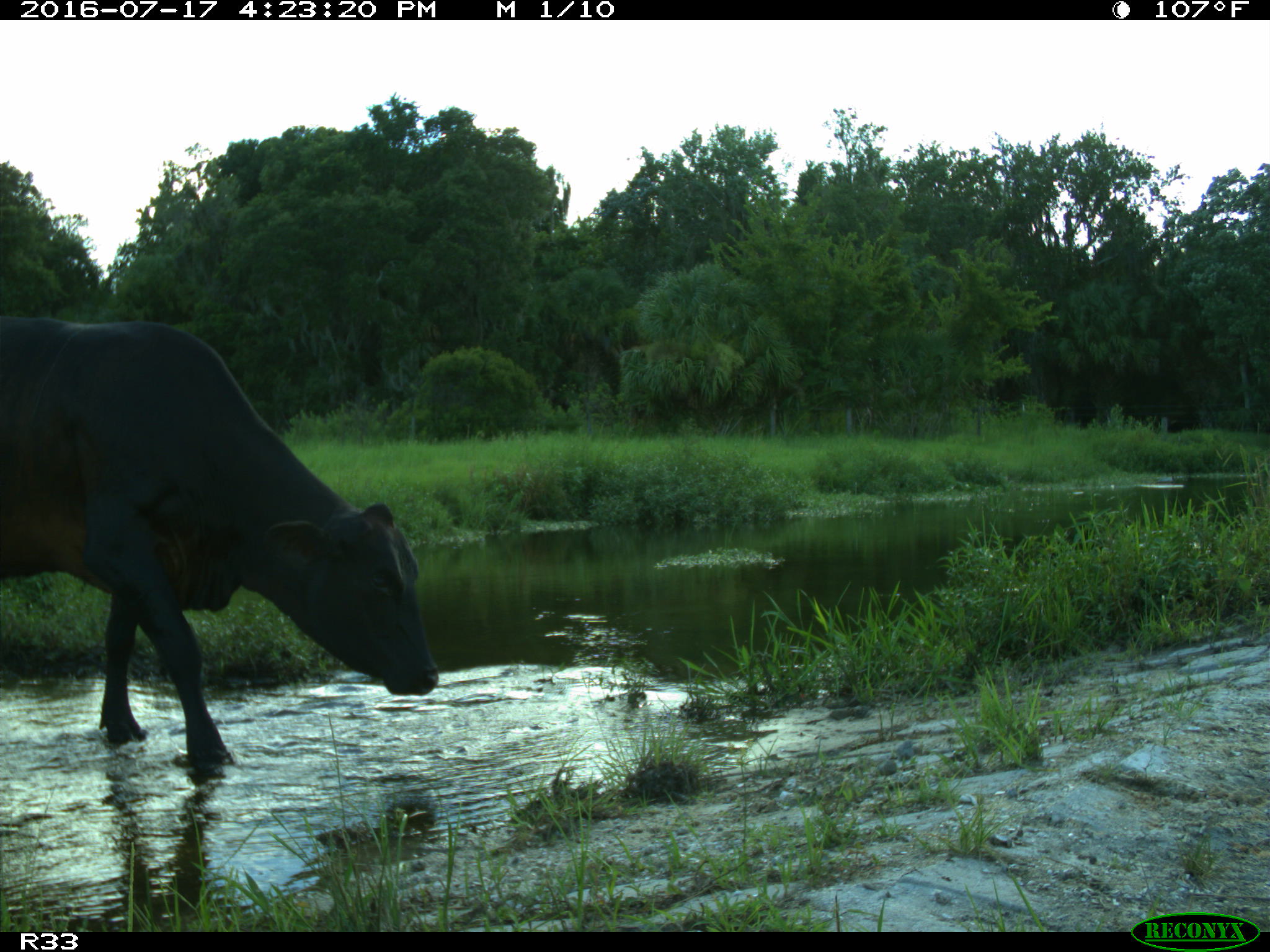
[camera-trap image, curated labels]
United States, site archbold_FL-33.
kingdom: Animalia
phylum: Chordata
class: Mammalia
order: Artiodactyla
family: Bovidae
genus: Bos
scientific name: Bos taurus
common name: domestic cow